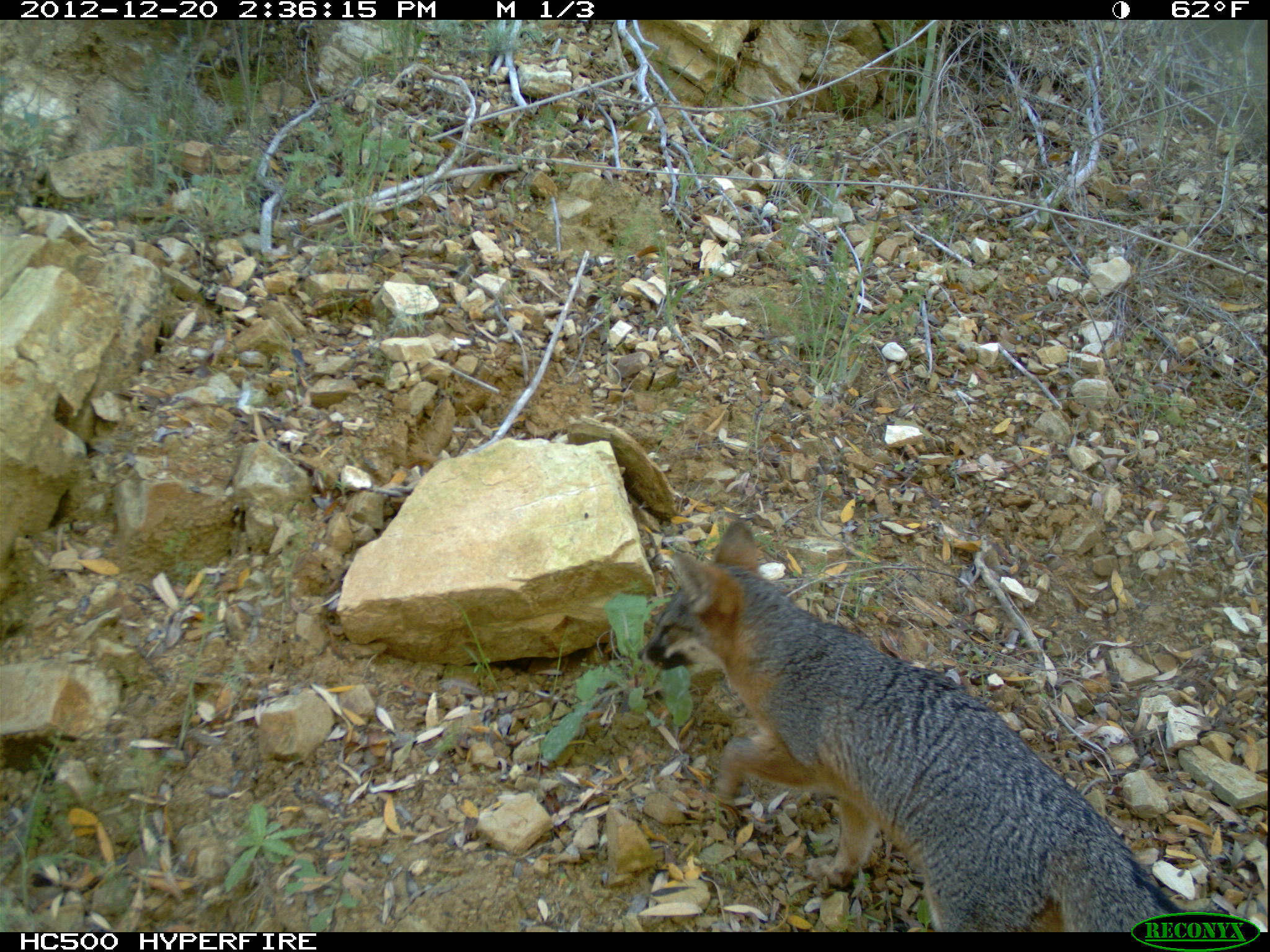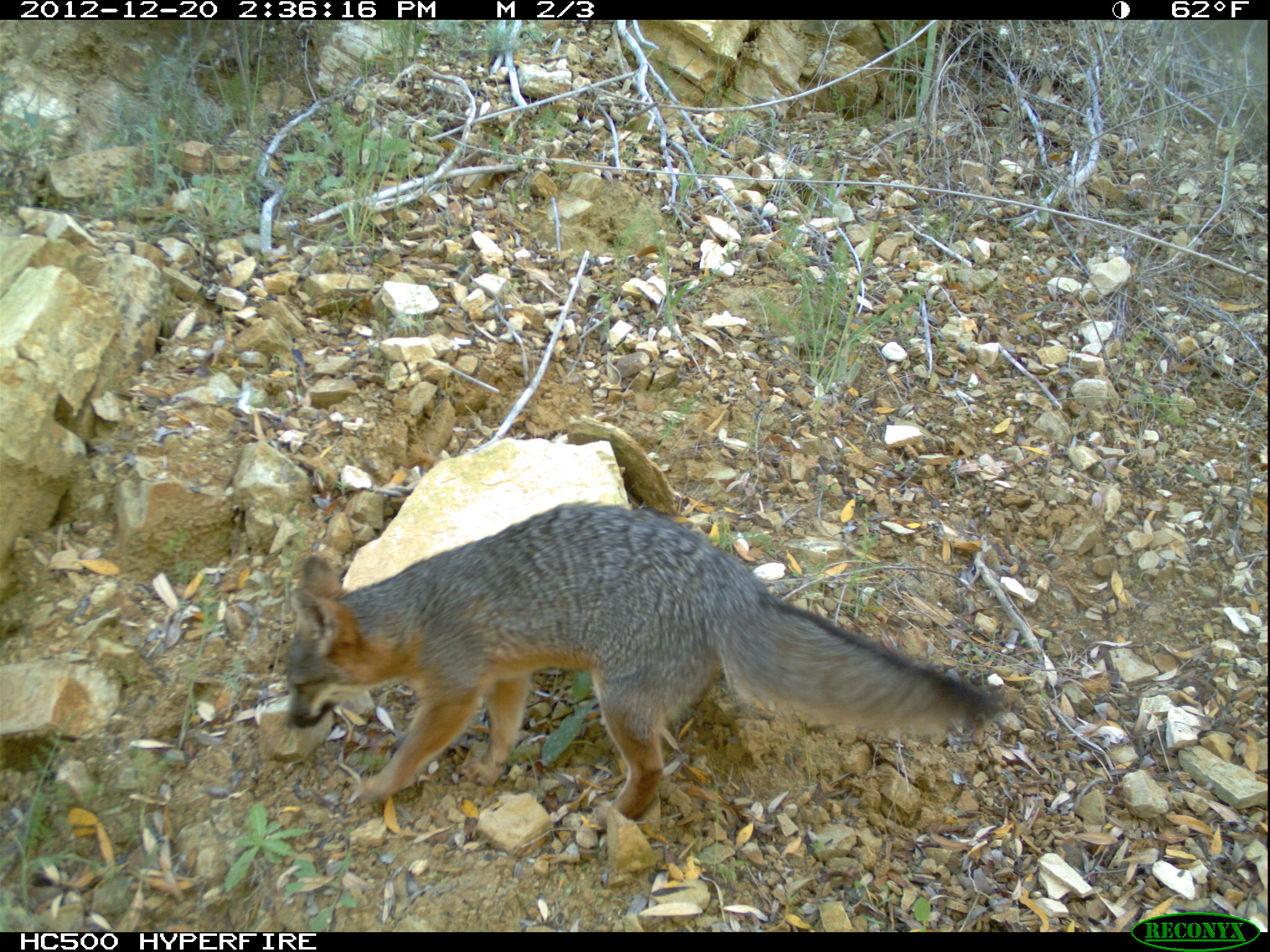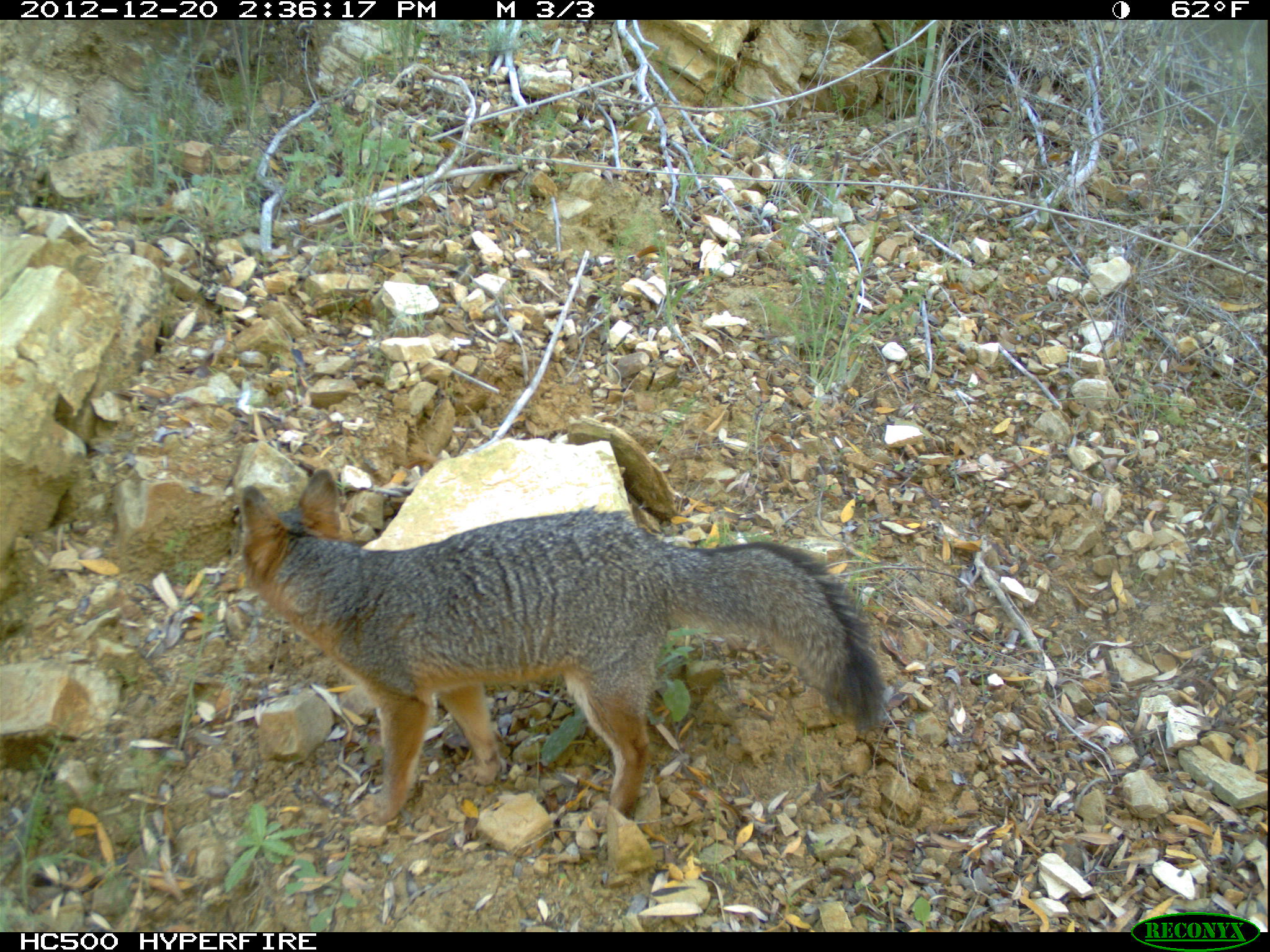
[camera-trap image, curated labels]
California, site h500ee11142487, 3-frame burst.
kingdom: Animalia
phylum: Chordata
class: Mammalia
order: Carnivora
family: Canidae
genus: Urocyon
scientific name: Urocyon littoralis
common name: island fox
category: fox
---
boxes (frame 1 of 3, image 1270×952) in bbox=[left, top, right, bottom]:
fox: bbox=[635, 521, 1186, 930]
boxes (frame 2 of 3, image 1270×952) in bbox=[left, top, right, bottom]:
fox: bbox=[282, 499, 1010, 830]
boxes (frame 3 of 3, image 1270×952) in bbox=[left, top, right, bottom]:
fox: bbox=[239, 467, 886, 825]